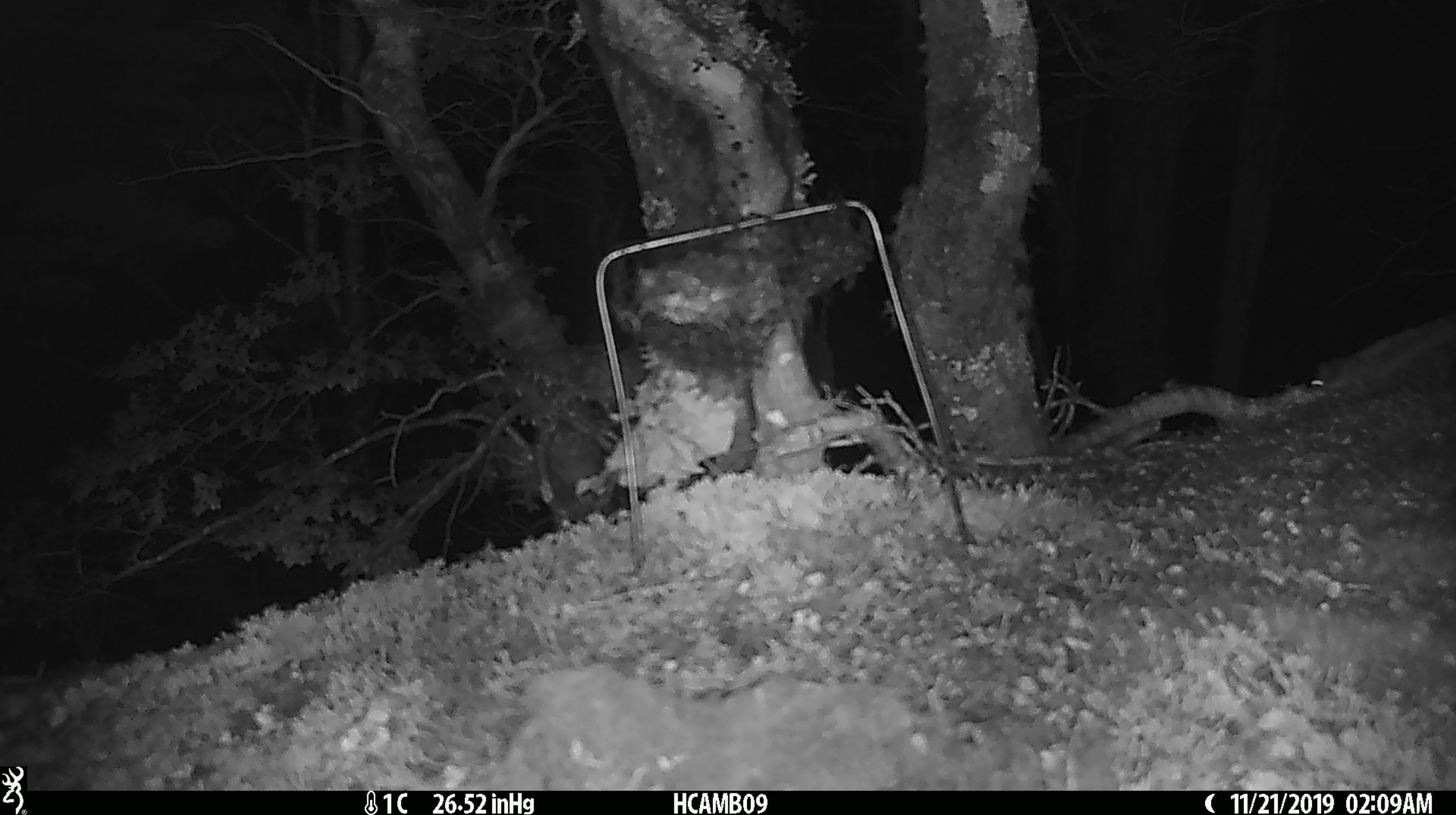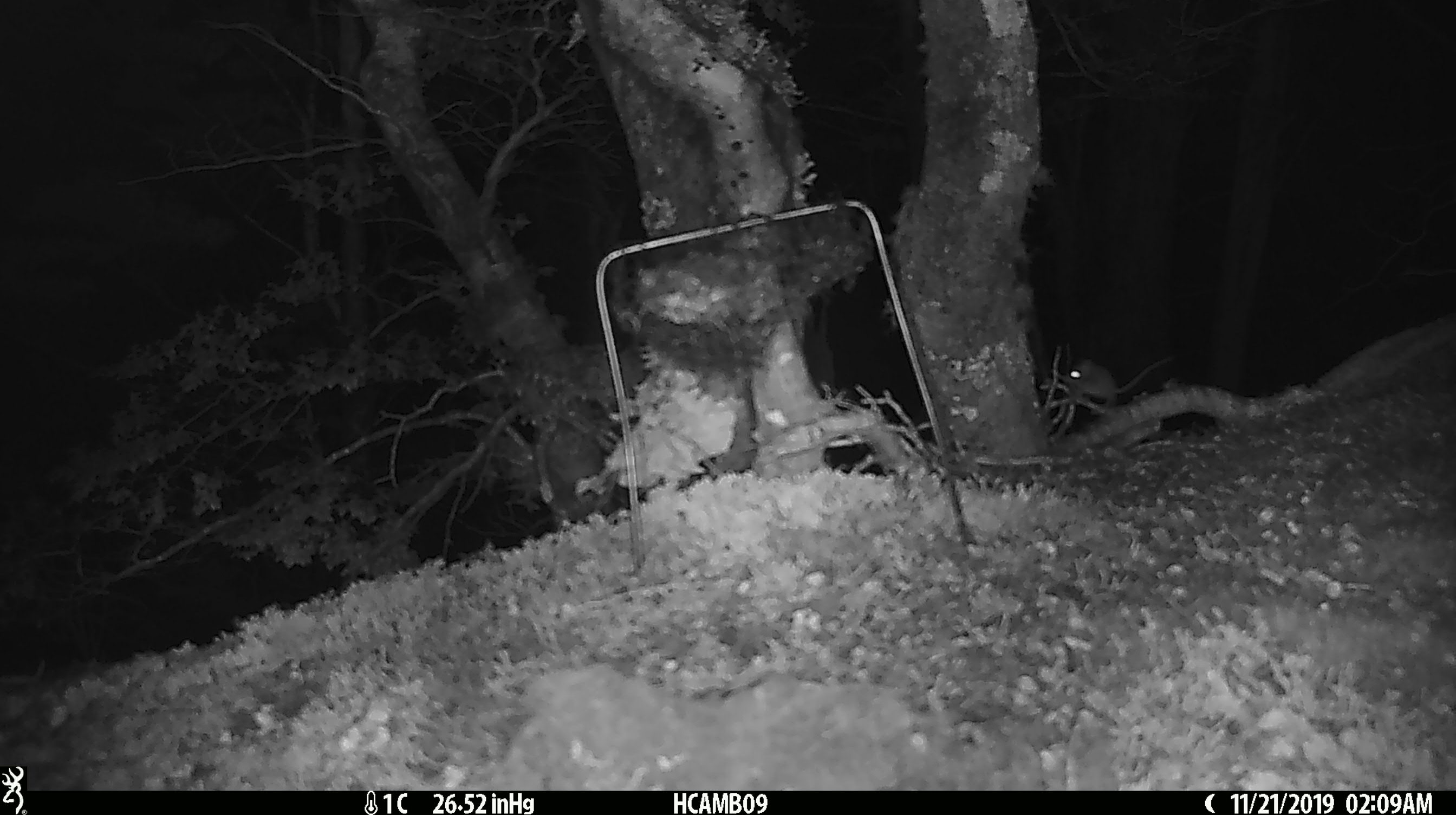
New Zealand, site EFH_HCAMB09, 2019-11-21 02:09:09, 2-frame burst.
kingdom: Animalia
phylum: Chordata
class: Mammalia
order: Rodentia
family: Muridae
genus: Mus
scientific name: Mus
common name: mouse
Mouse (Mus).